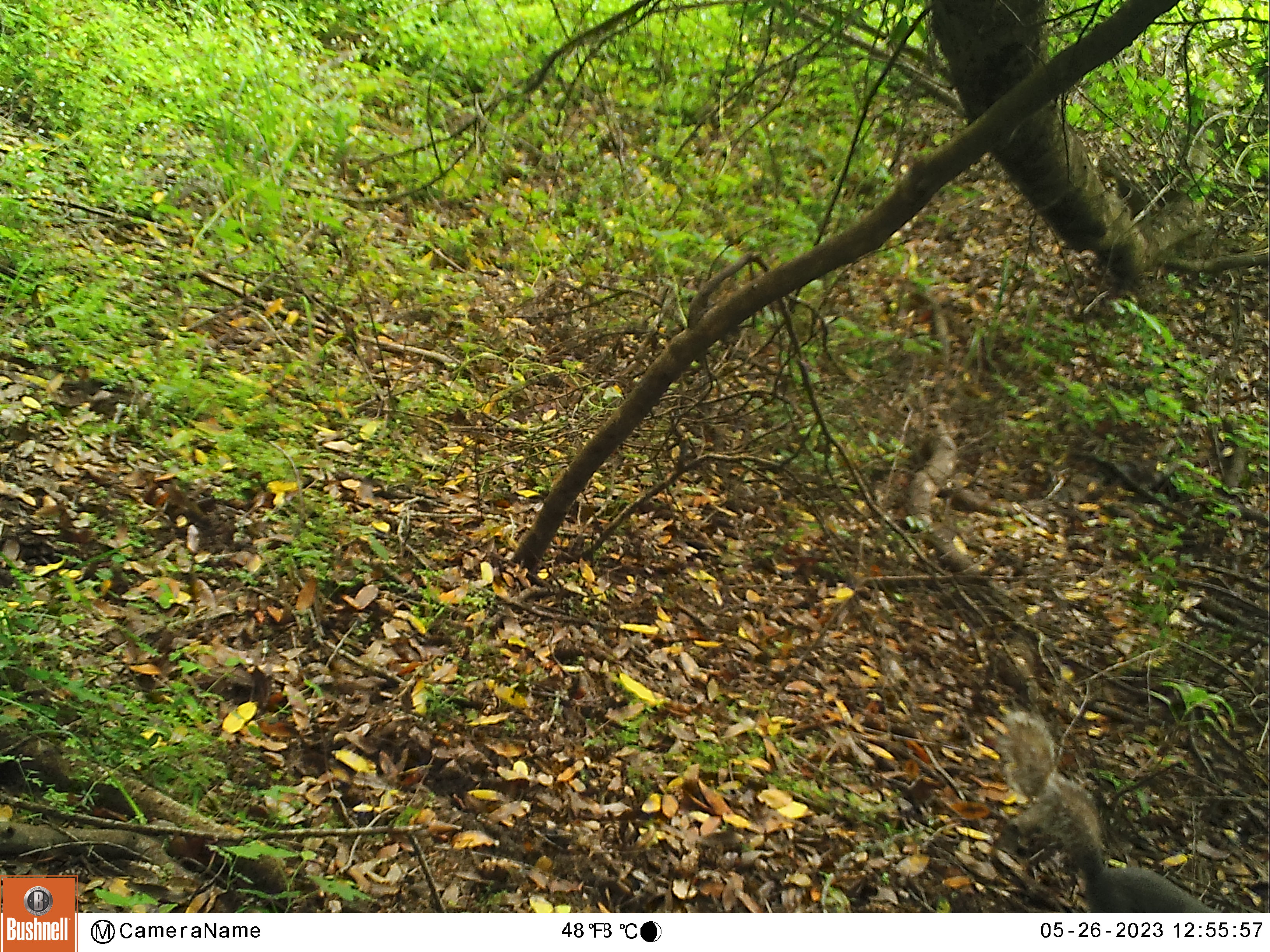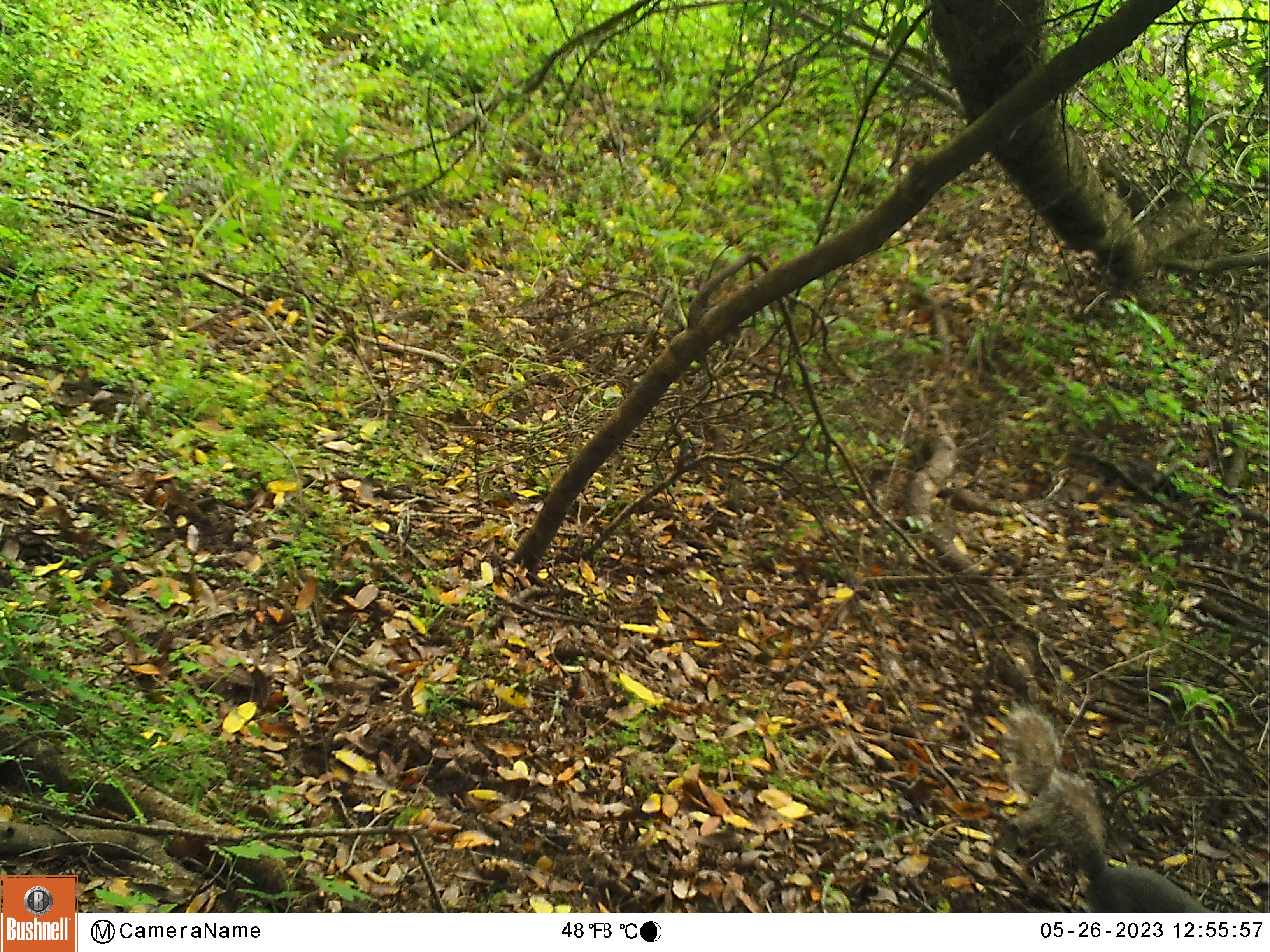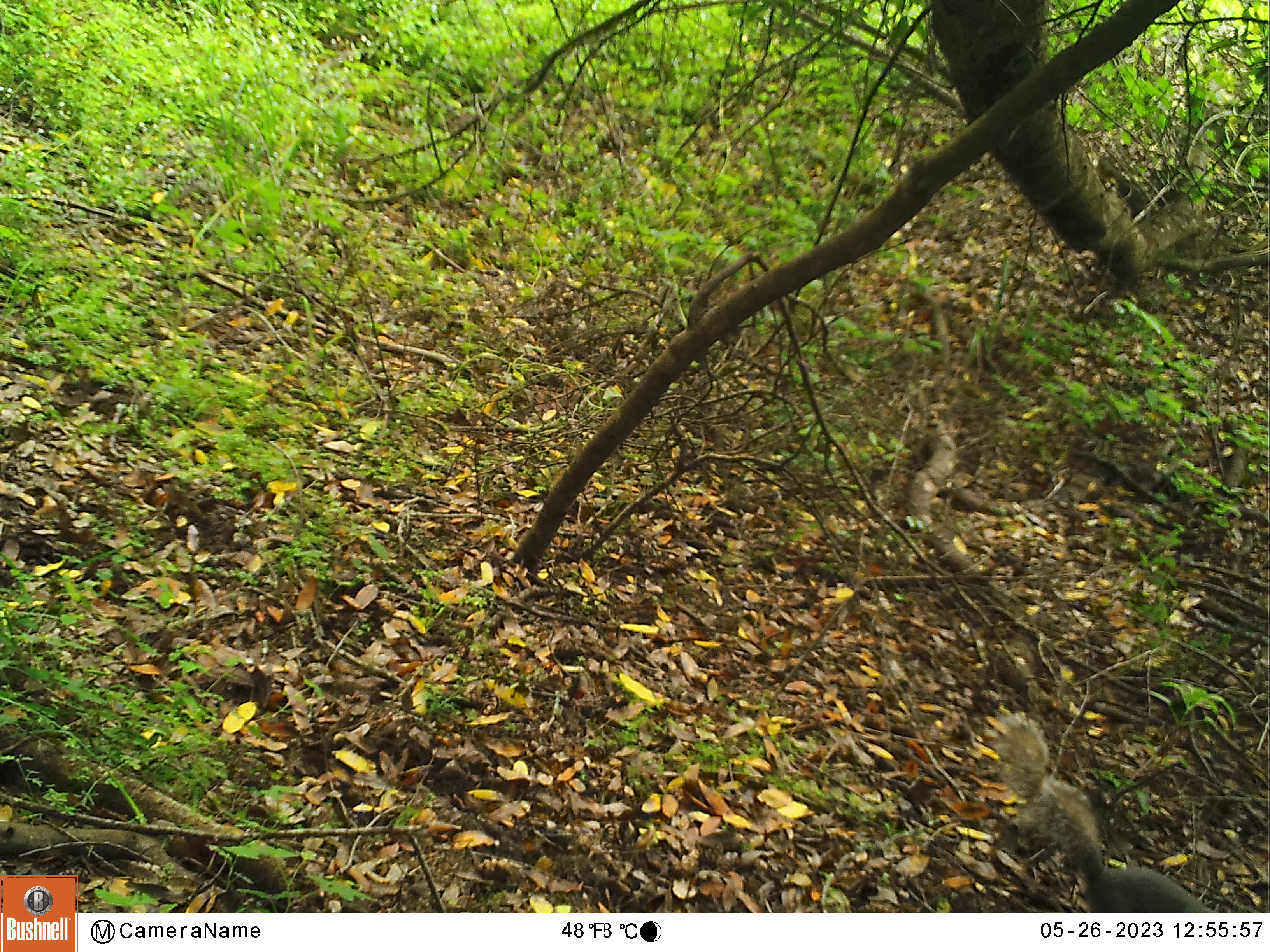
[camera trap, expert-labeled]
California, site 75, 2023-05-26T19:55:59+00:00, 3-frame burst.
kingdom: Animalia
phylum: Chordata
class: Mammalia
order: Rodentia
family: Sciuridae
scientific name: Sciuridae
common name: squirrel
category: unknown squirrel